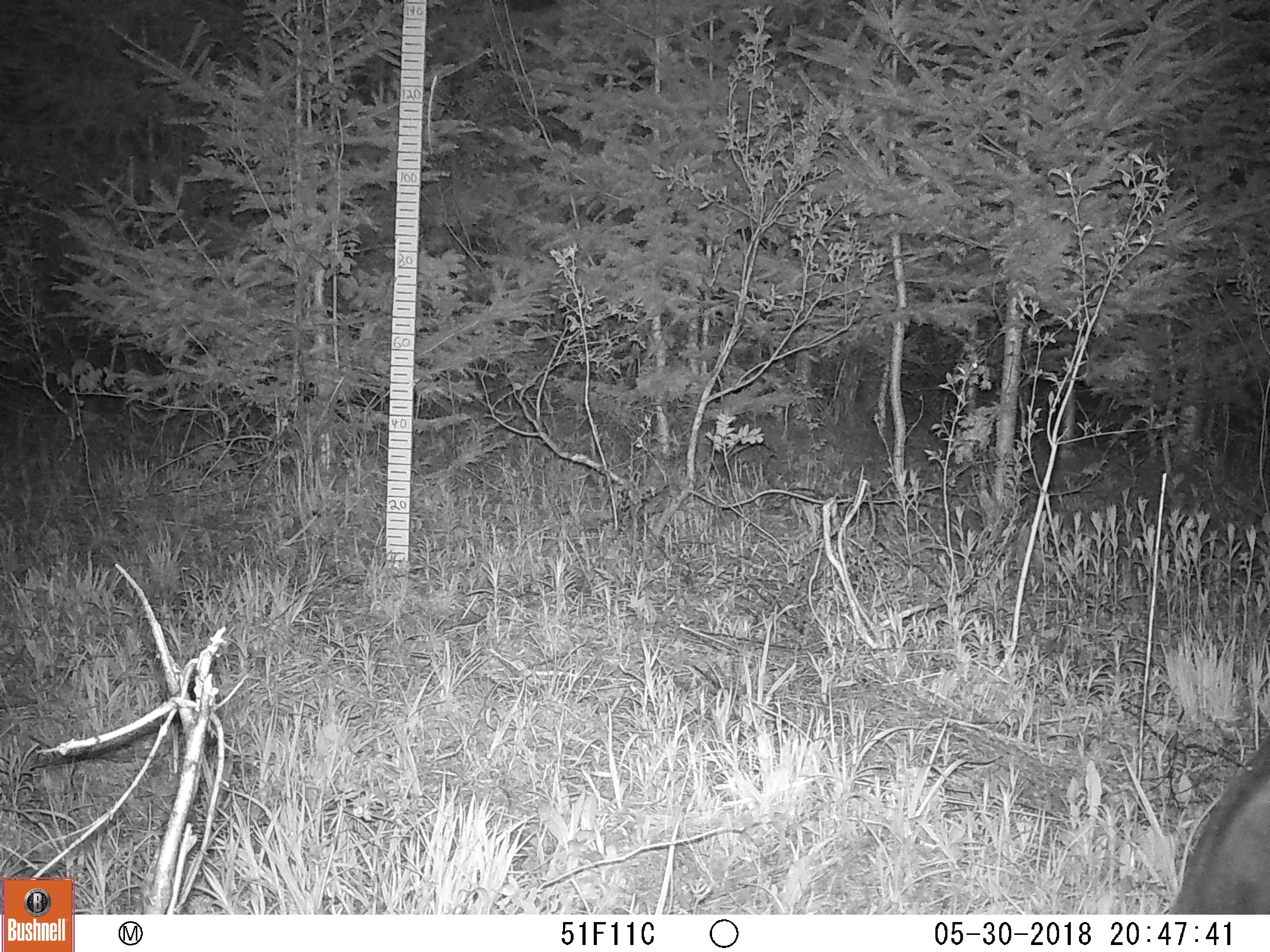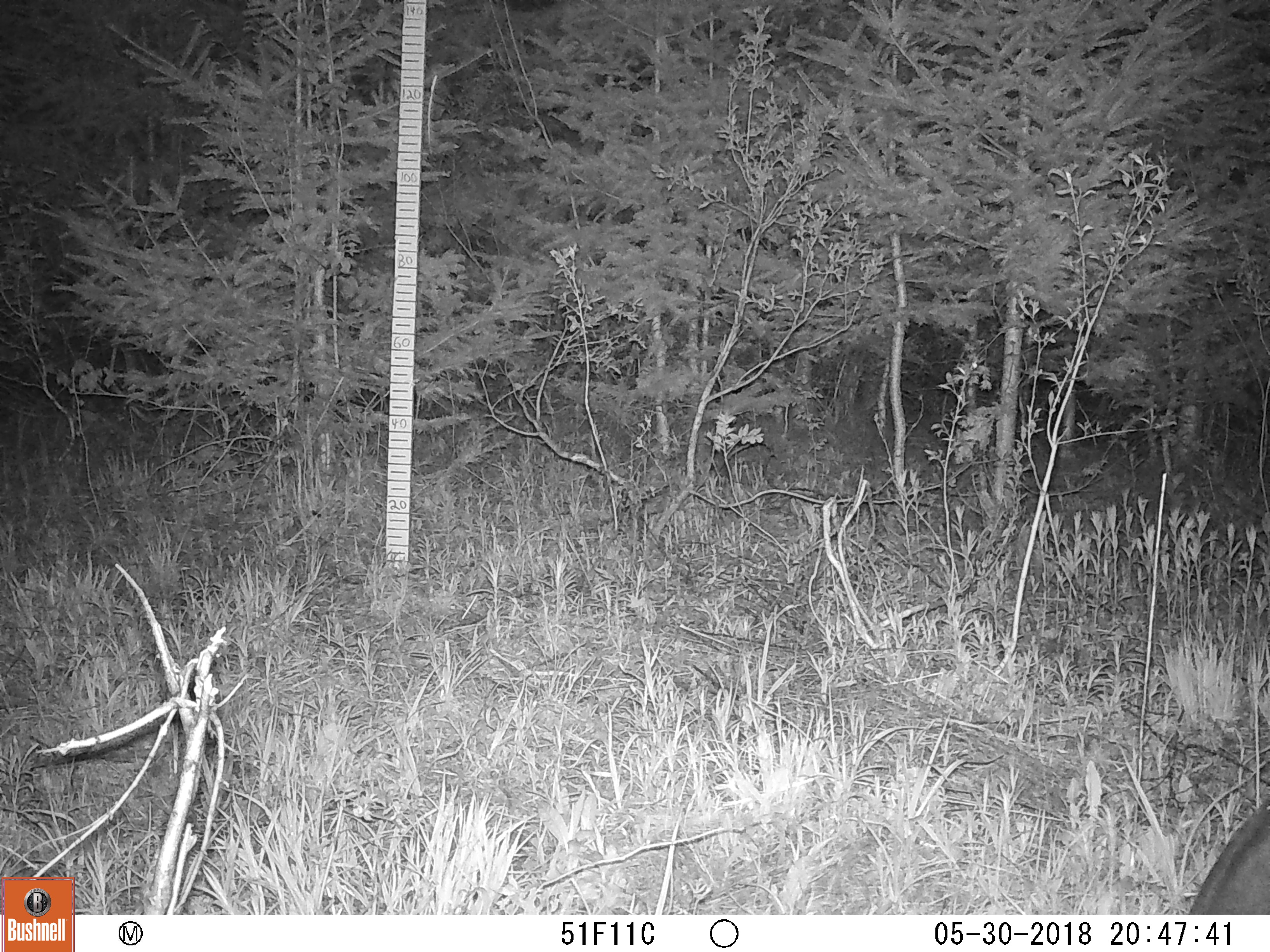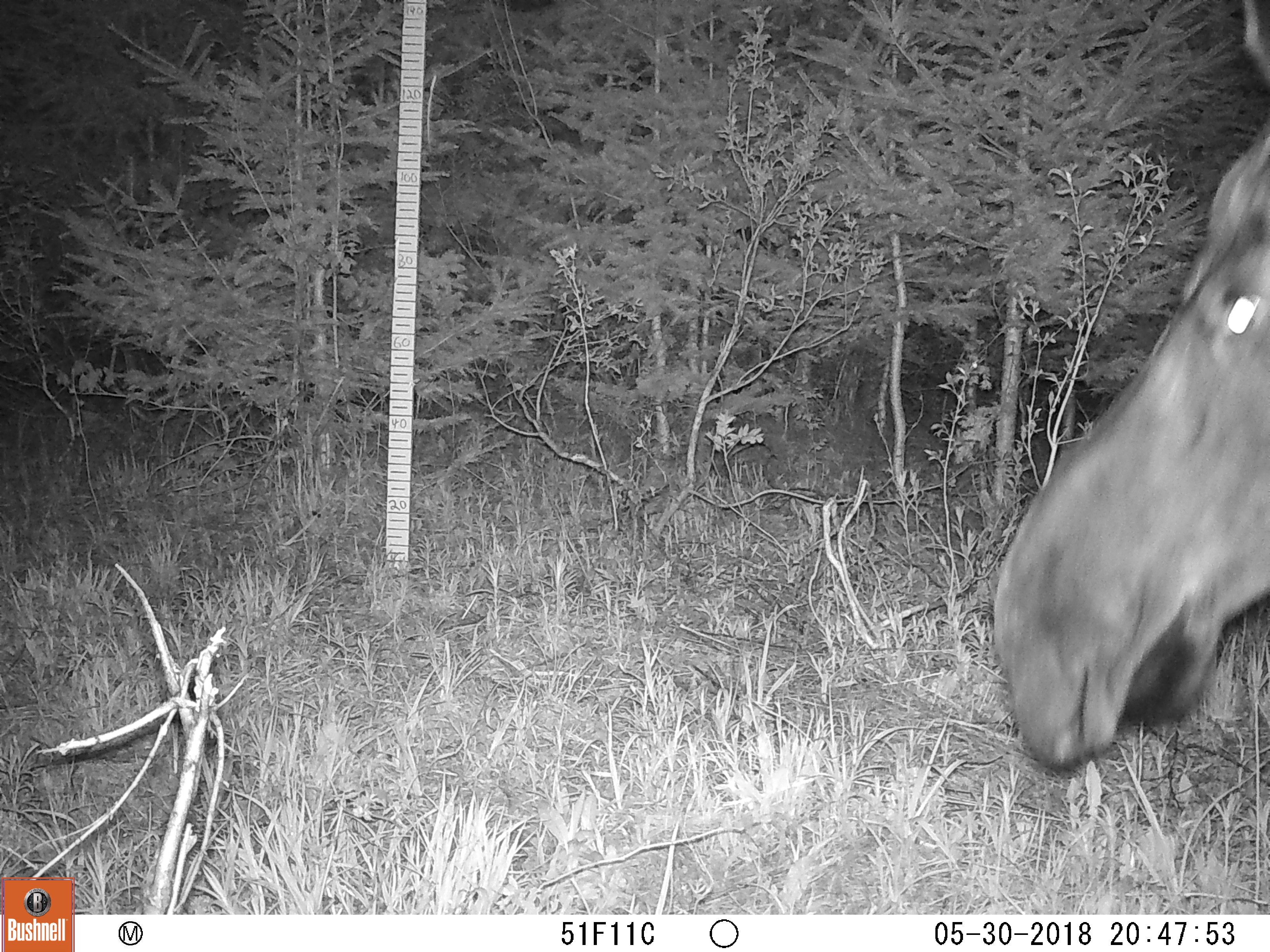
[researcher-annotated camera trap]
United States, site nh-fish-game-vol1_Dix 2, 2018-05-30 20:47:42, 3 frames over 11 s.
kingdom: Animalia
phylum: Chordata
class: Mammalia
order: Artiodactyla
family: Cervidae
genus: Alces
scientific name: Alces alces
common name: moose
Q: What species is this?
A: Moose (Alces alces).